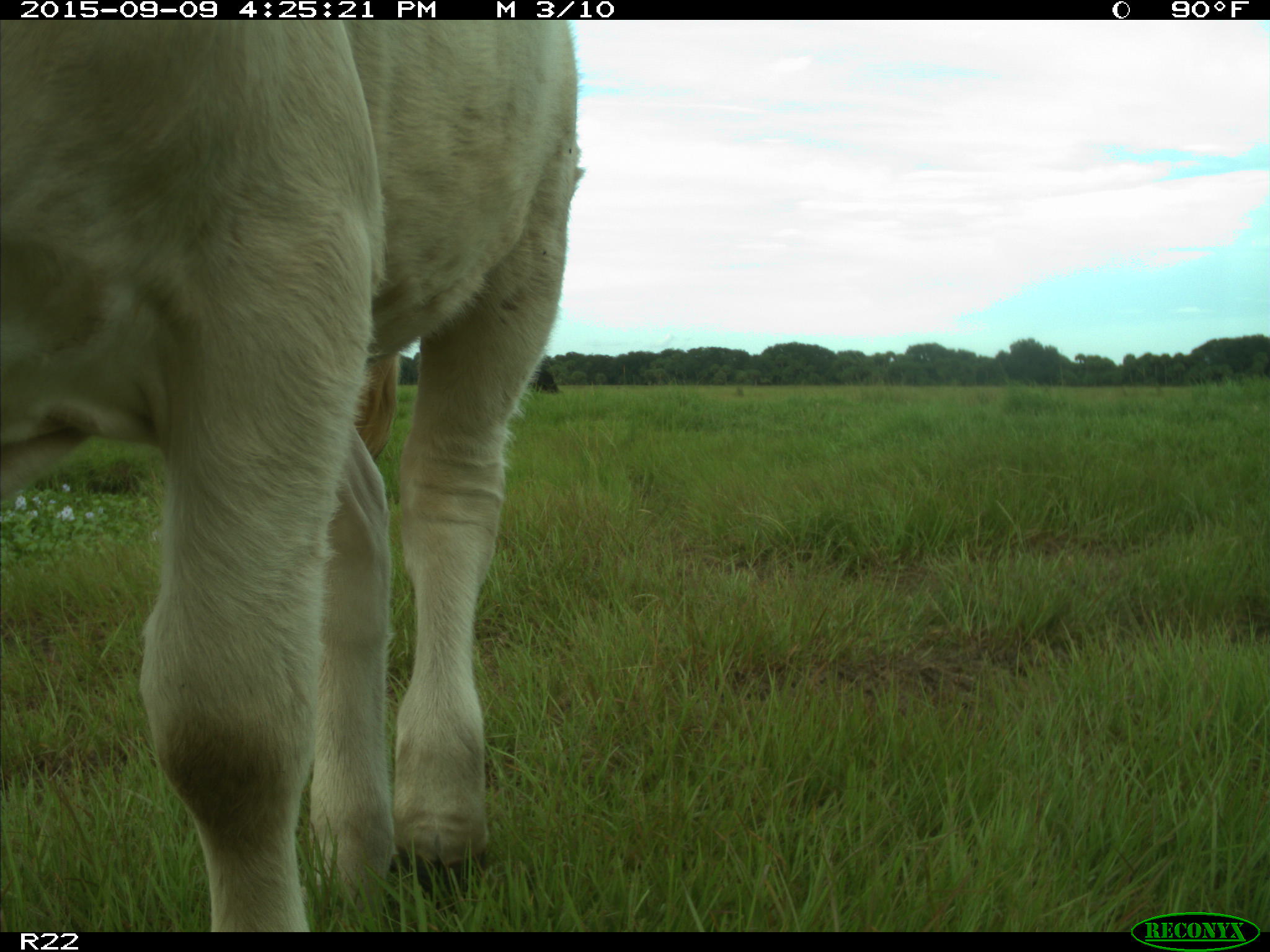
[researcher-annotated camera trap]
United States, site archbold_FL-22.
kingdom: Animalia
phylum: Chordata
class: Mammalia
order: Artiodactyla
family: Bovidae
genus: Bos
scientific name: Bos taurus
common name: domestic cow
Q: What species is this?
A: Bos taurus (domestic cow).